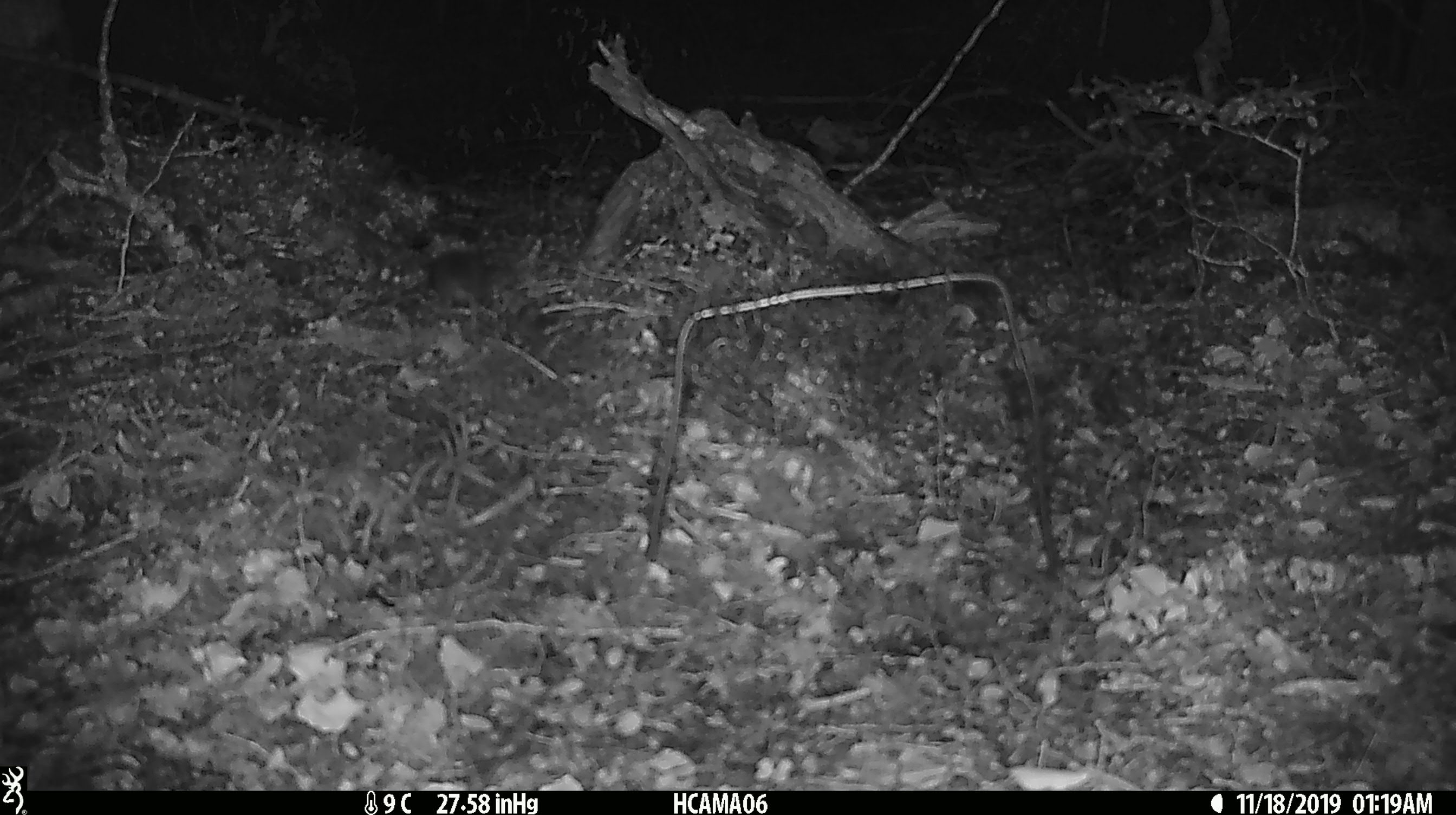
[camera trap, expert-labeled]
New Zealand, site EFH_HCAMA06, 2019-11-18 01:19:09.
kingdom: Animalia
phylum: Chordata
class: Mammalia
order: Rodentia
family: Muridae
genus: Mus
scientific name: Mus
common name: mouse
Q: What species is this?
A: Mouse (Mus).